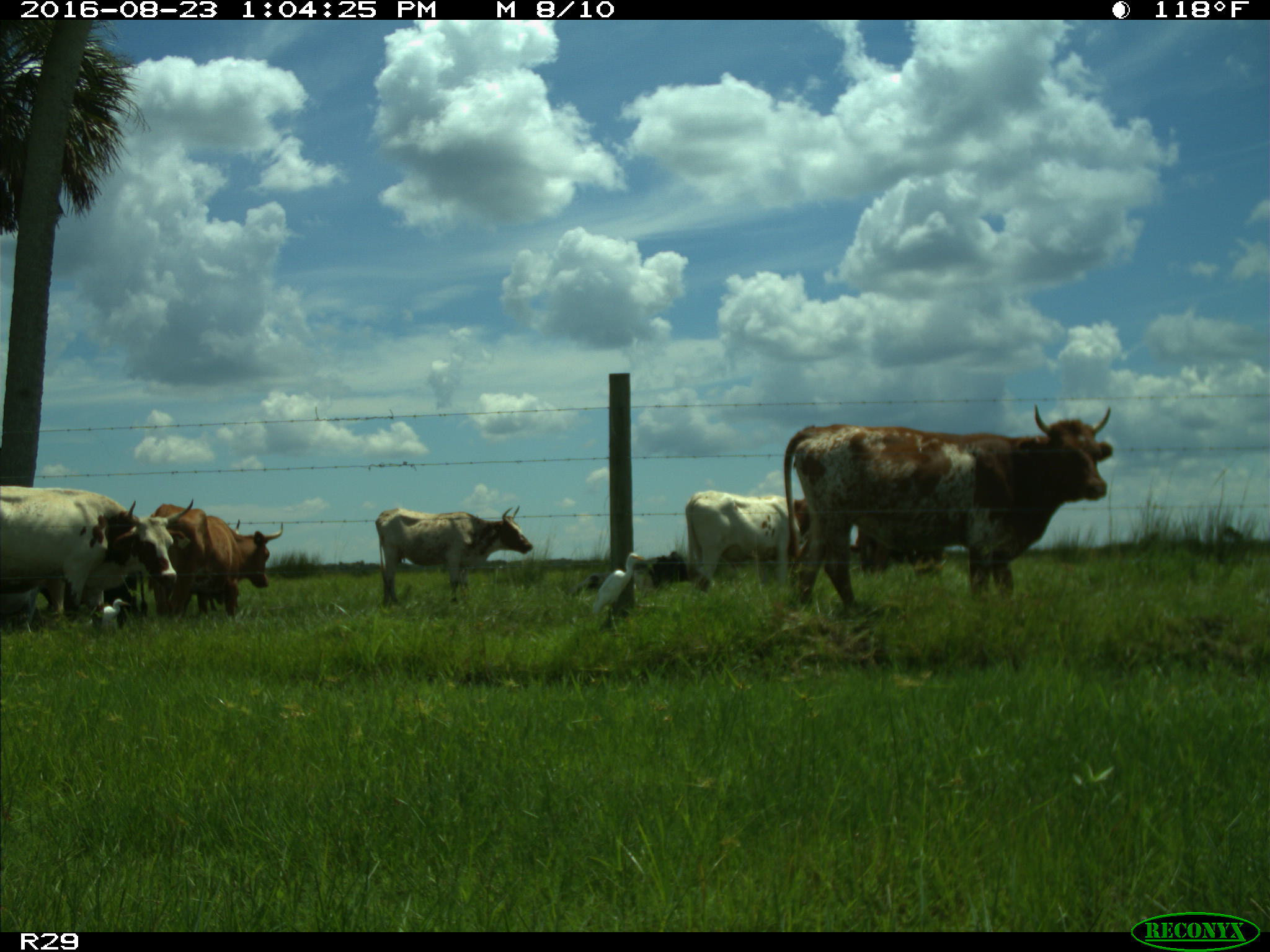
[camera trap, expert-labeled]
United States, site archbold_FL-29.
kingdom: Animalia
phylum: Chordata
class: Mammalia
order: Artiodactyla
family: Bovidae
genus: Bos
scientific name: Bos taurus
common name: domestic cow